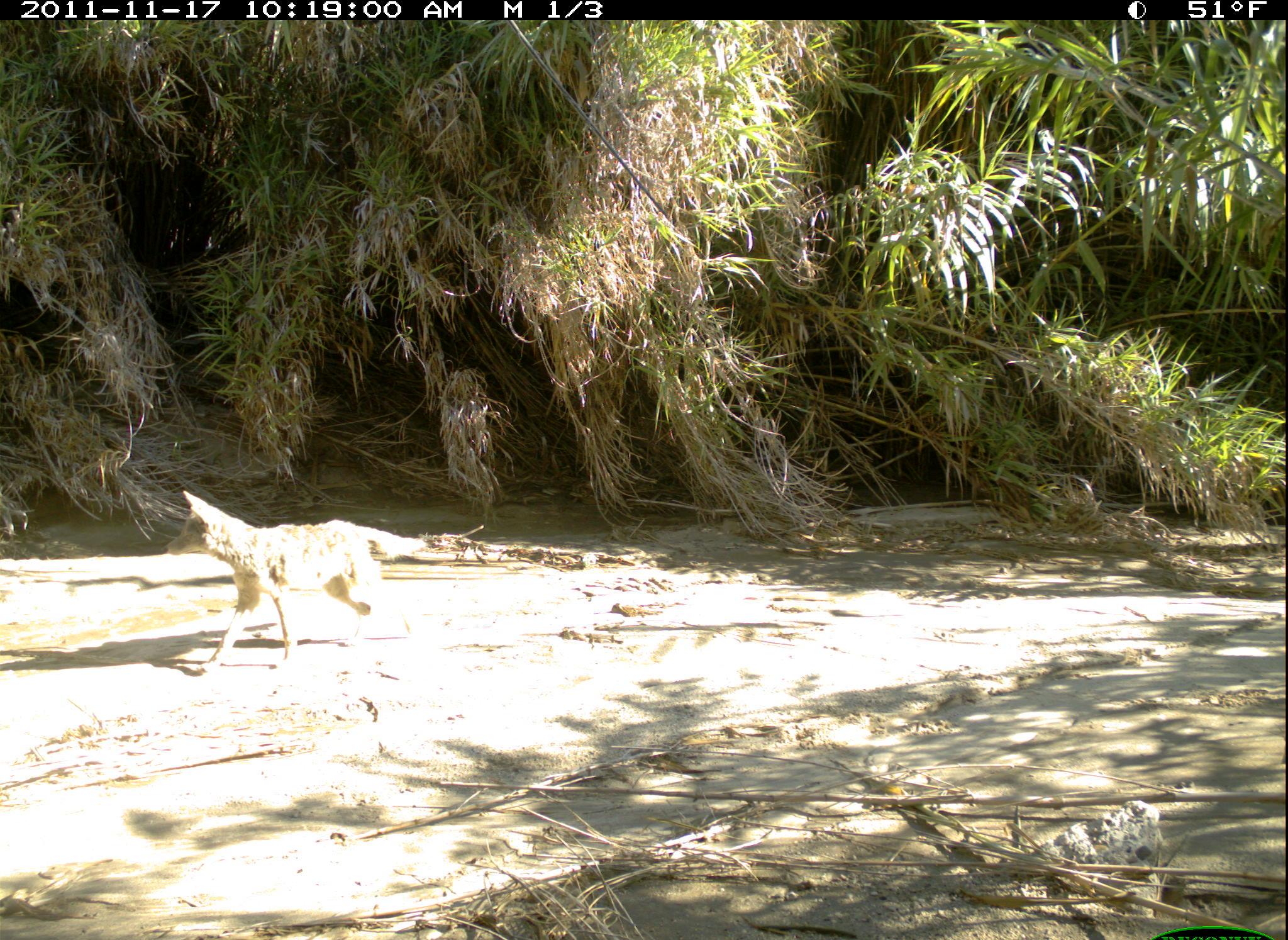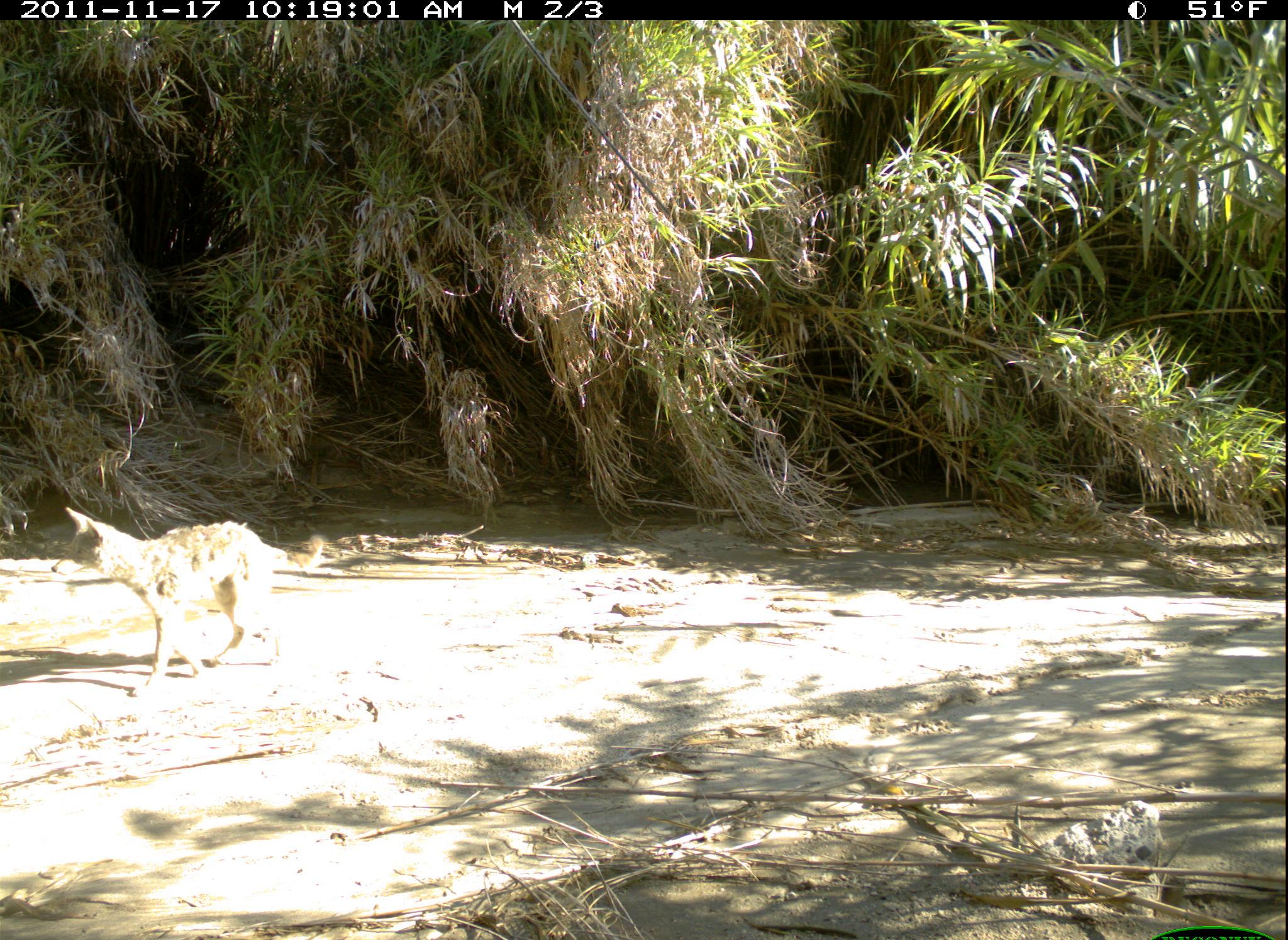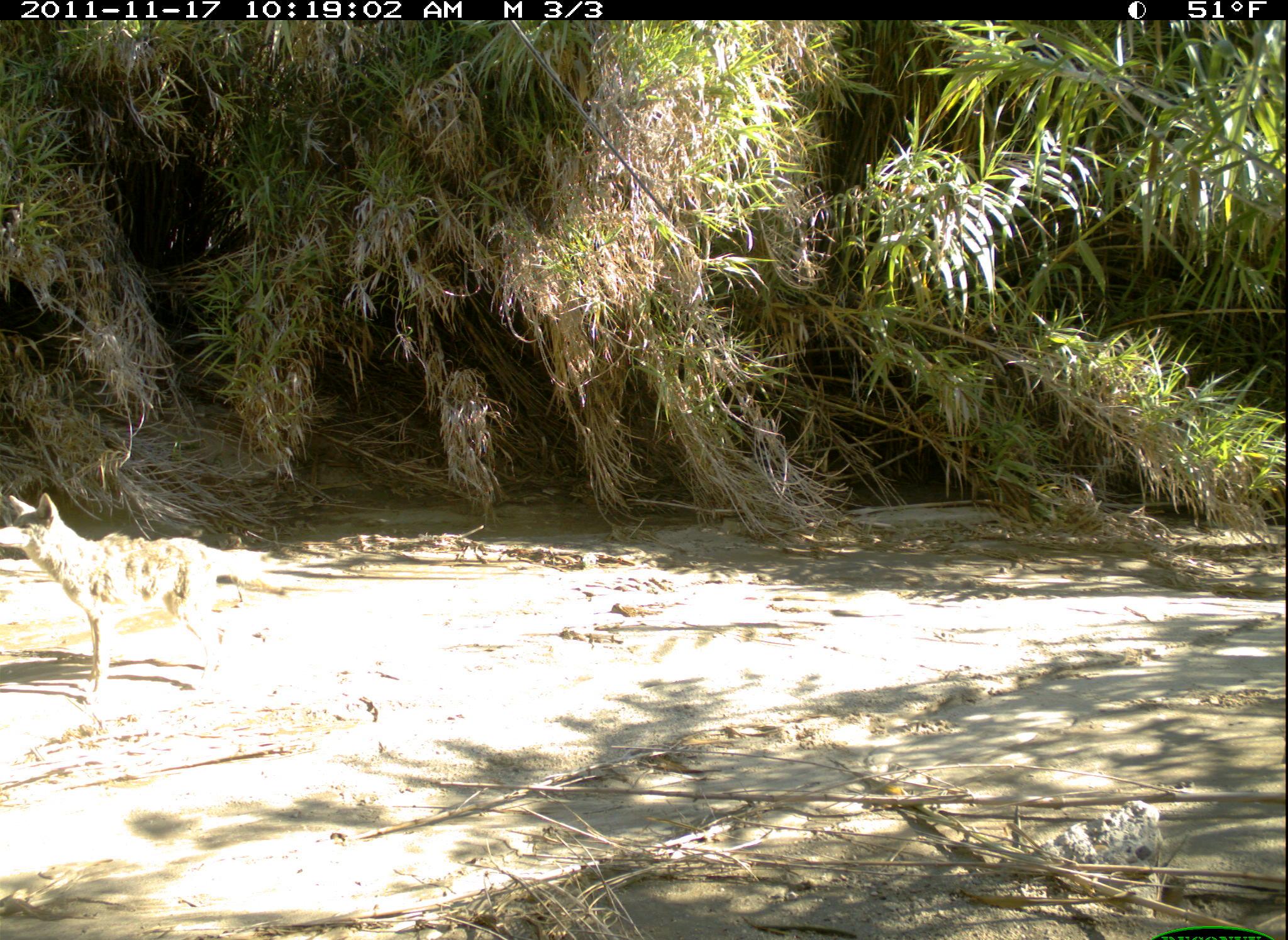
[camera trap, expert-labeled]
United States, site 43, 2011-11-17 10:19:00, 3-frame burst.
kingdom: Animalia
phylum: Chordata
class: Mammalia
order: Carnivora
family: Canidae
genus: Canis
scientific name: Canis latrans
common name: coyote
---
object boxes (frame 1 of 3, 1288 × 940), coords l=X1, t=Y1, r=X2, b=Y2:
coyote: l=153, t=488, r=438, b=680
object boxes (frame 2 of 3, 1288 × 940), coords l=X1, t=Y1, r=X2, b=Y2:
coyote: l=40, t=491, r=332, b=694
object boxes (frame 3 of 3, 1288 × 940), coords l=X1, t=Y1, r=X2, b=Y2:
coyote: l=0, t=490, r=298, b=718